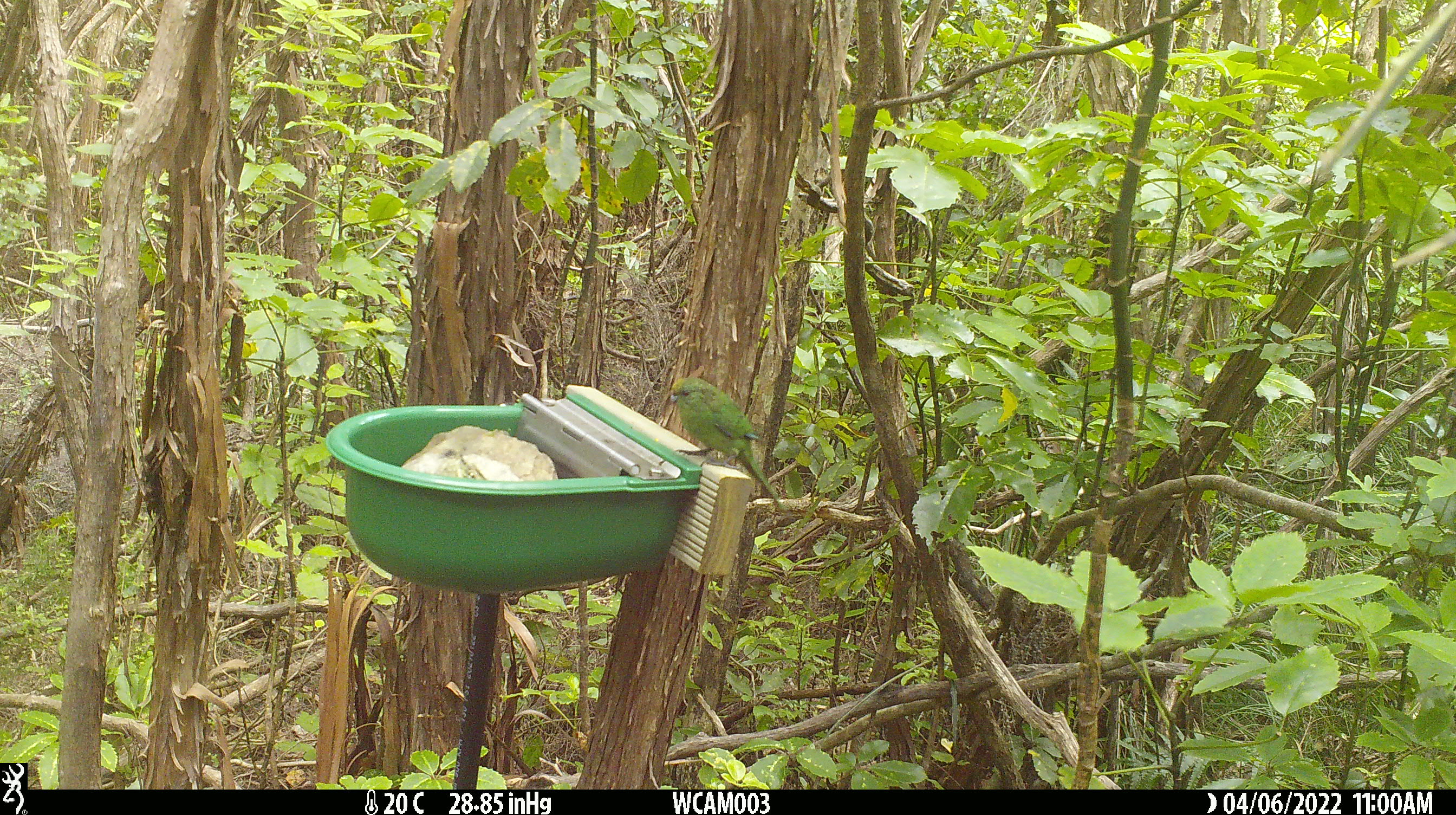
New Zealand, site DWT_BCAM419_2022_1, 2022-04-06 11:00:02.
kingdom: Animalia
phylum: Chordata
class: Aves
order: Psittaciformes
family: Psittaculidae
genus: Cyanoramphus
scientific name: Cyanoramphus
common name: parakeet